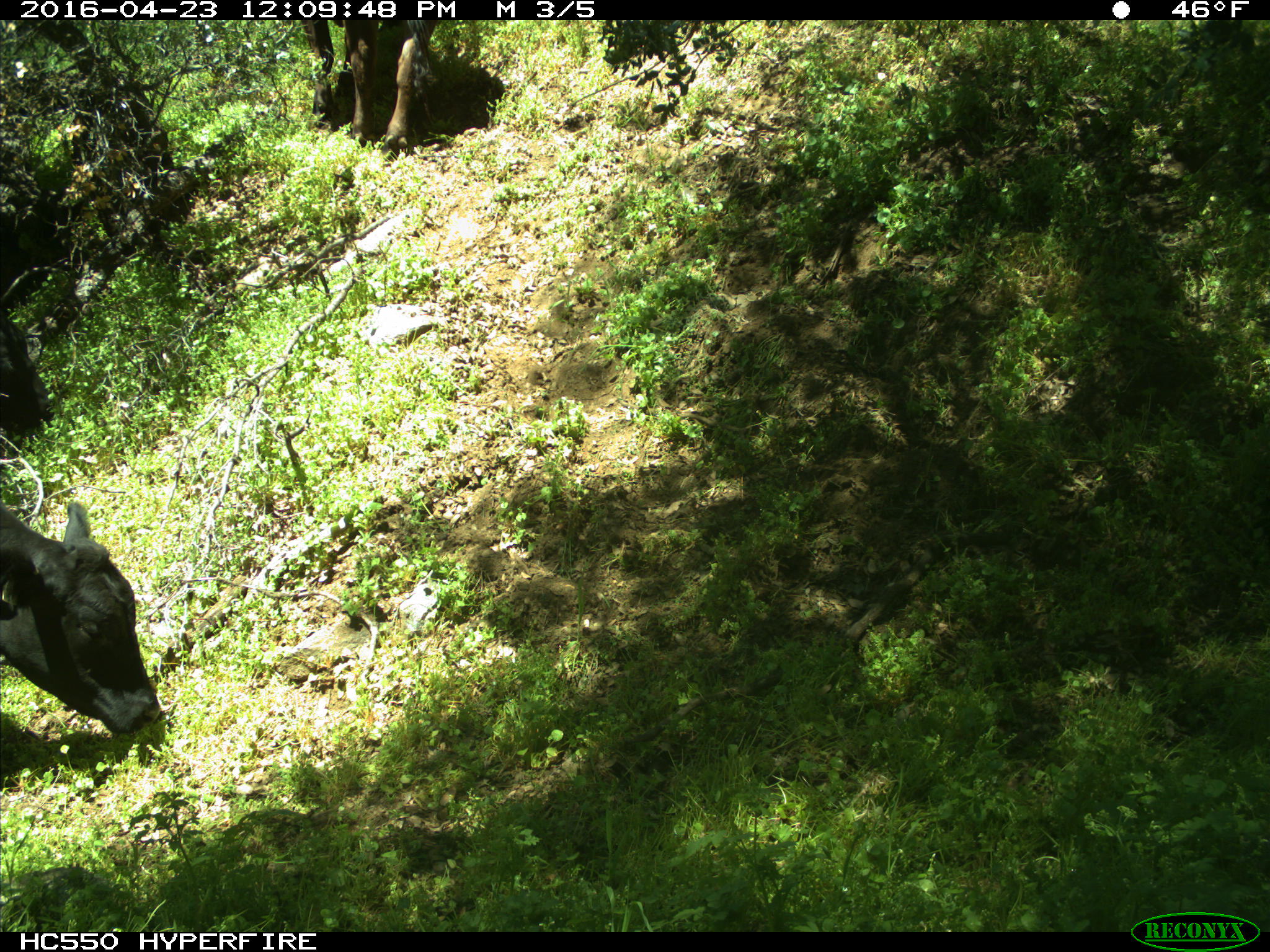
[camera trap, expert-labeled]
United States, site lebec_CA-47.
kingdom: Animalia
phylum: Chordata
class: Mammalia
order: Artiodactyla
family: Bovidae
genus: Bos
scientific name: Bos taurus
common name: domestic cow